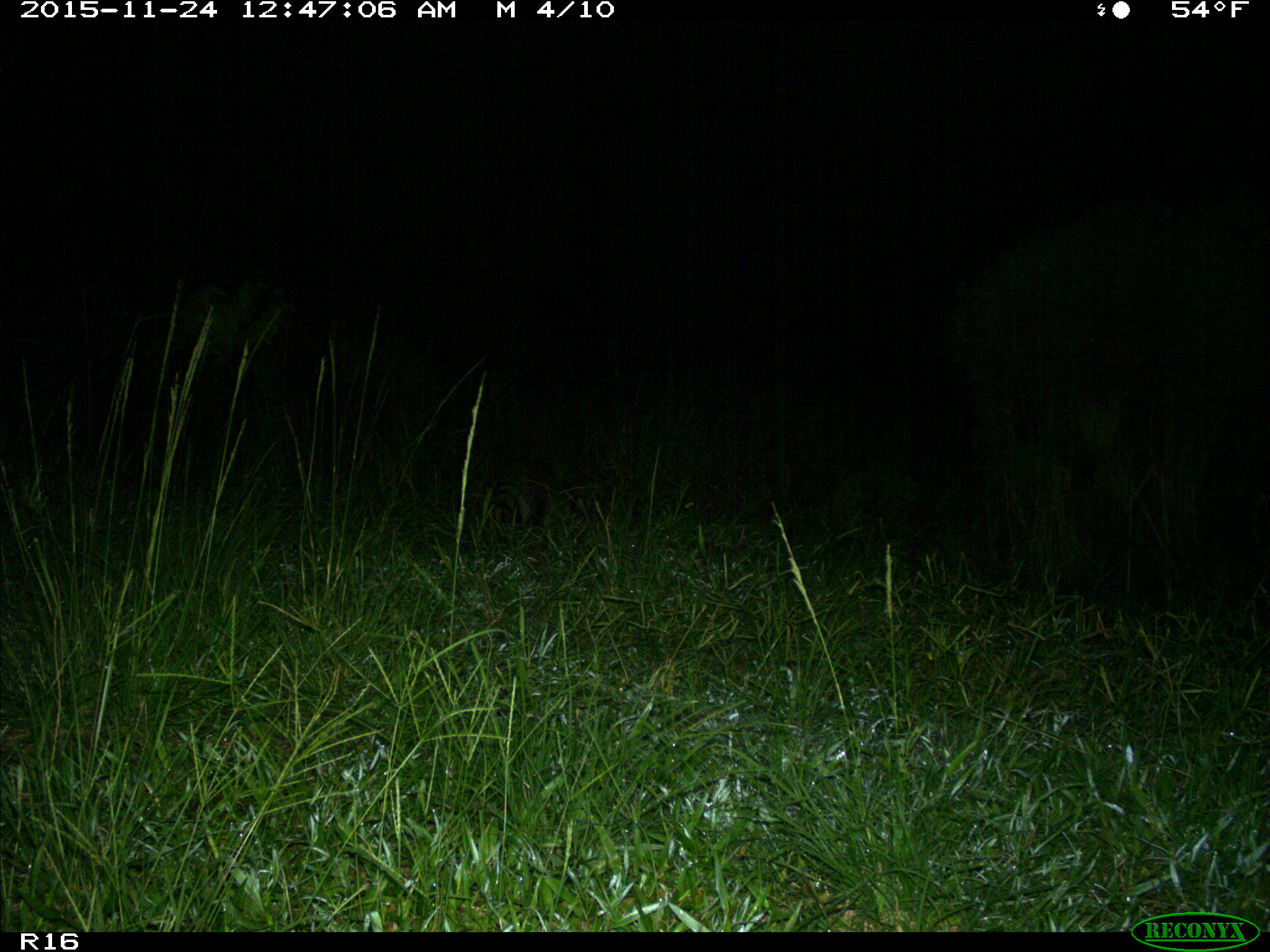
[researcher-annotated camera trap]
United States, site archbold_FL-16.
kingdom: Animalia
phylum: Chordata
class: Mammalia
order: Carnivora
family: Procyonidae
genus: Procyon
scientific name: Procyon lotor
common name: common raccoon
Procyon lotor (common raccoon).